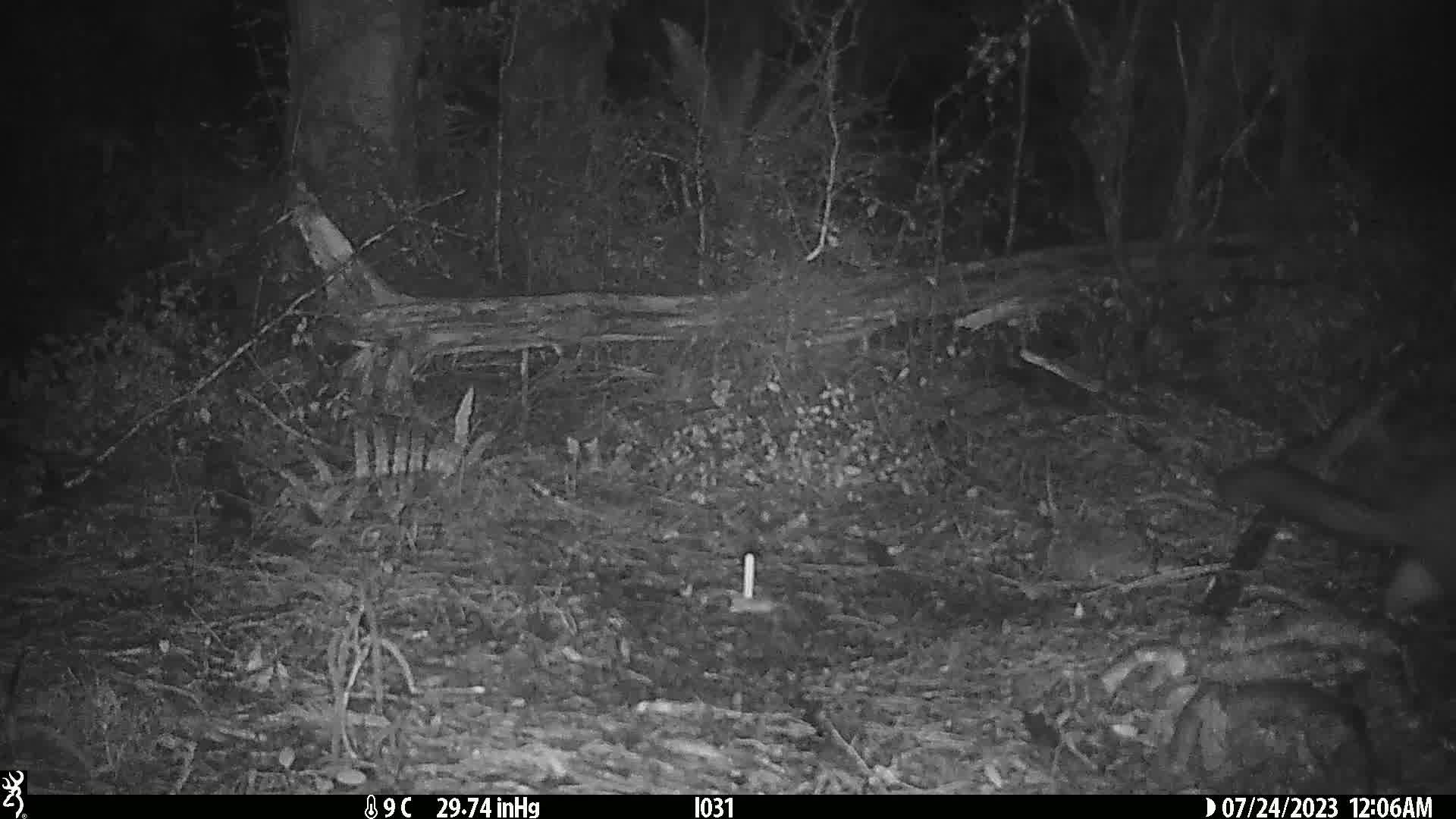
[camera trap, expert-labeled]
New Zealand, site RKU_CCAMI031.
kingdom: Animalia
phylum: Chordata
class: Mammalia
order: Diprotodontia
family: Phalangeridae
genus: Trichosurus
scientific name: Trichosurus vulpecula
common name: common brushtail possum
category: possum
Possum (common brushtail possum) (Trichosurus vulpecula).